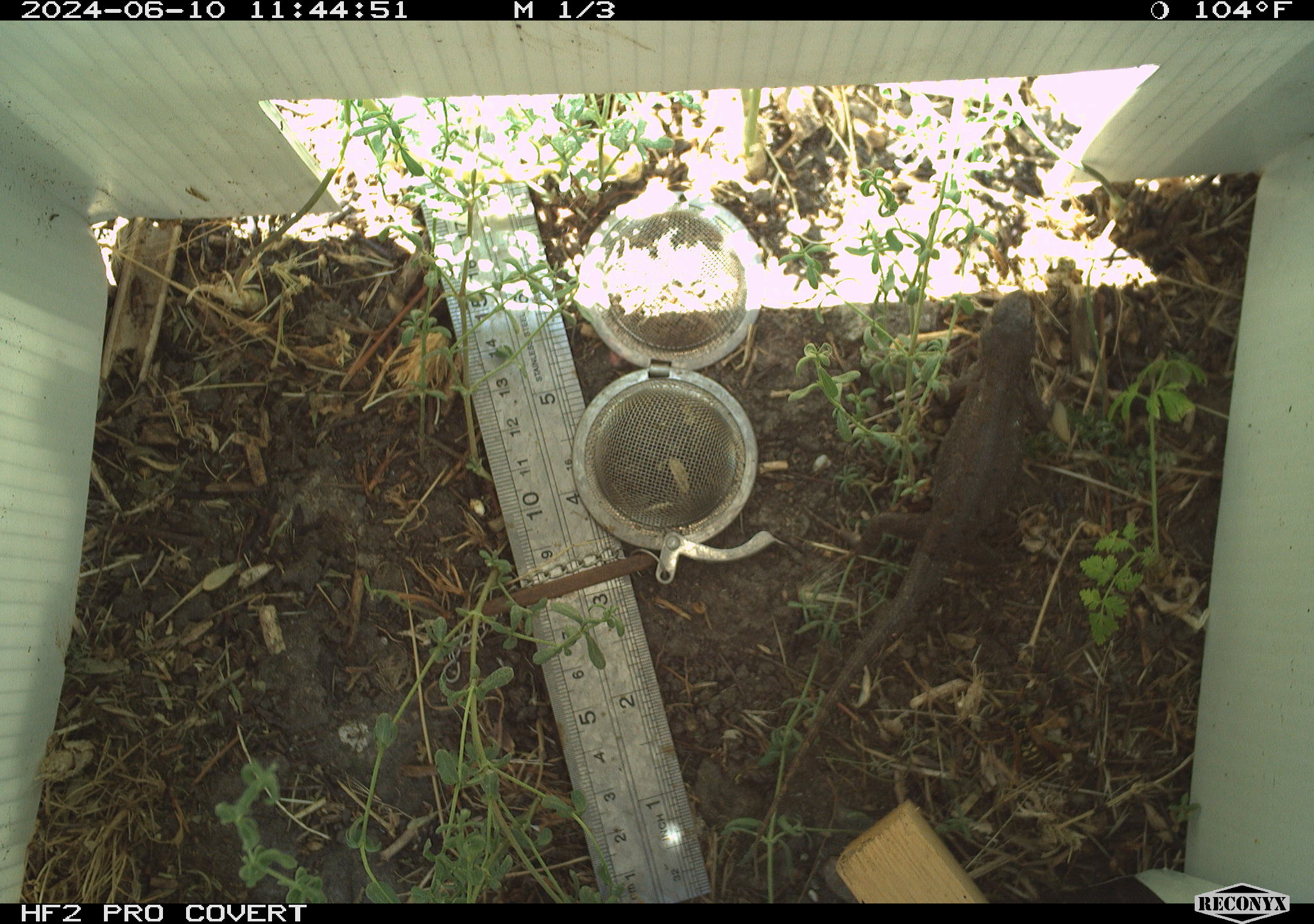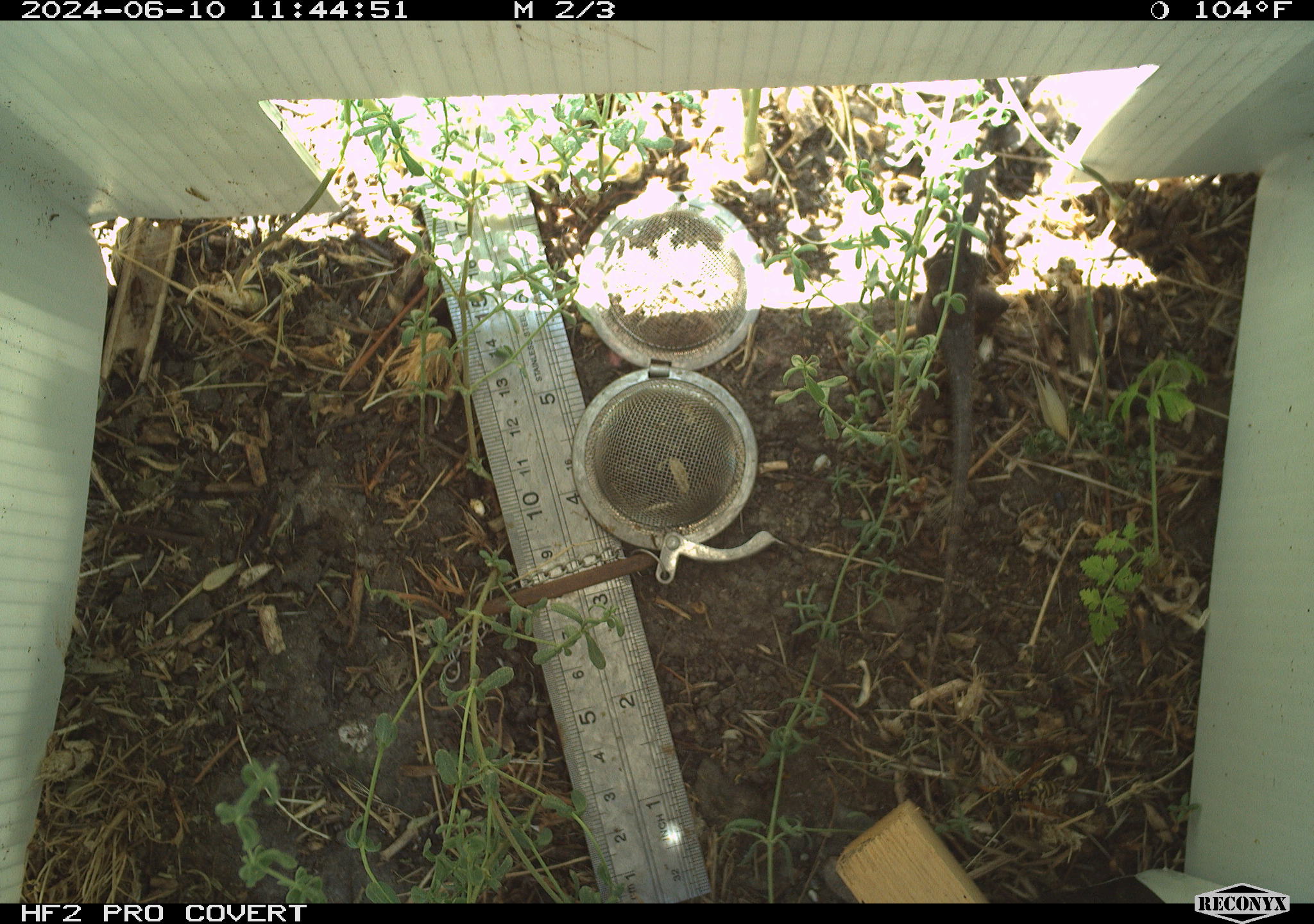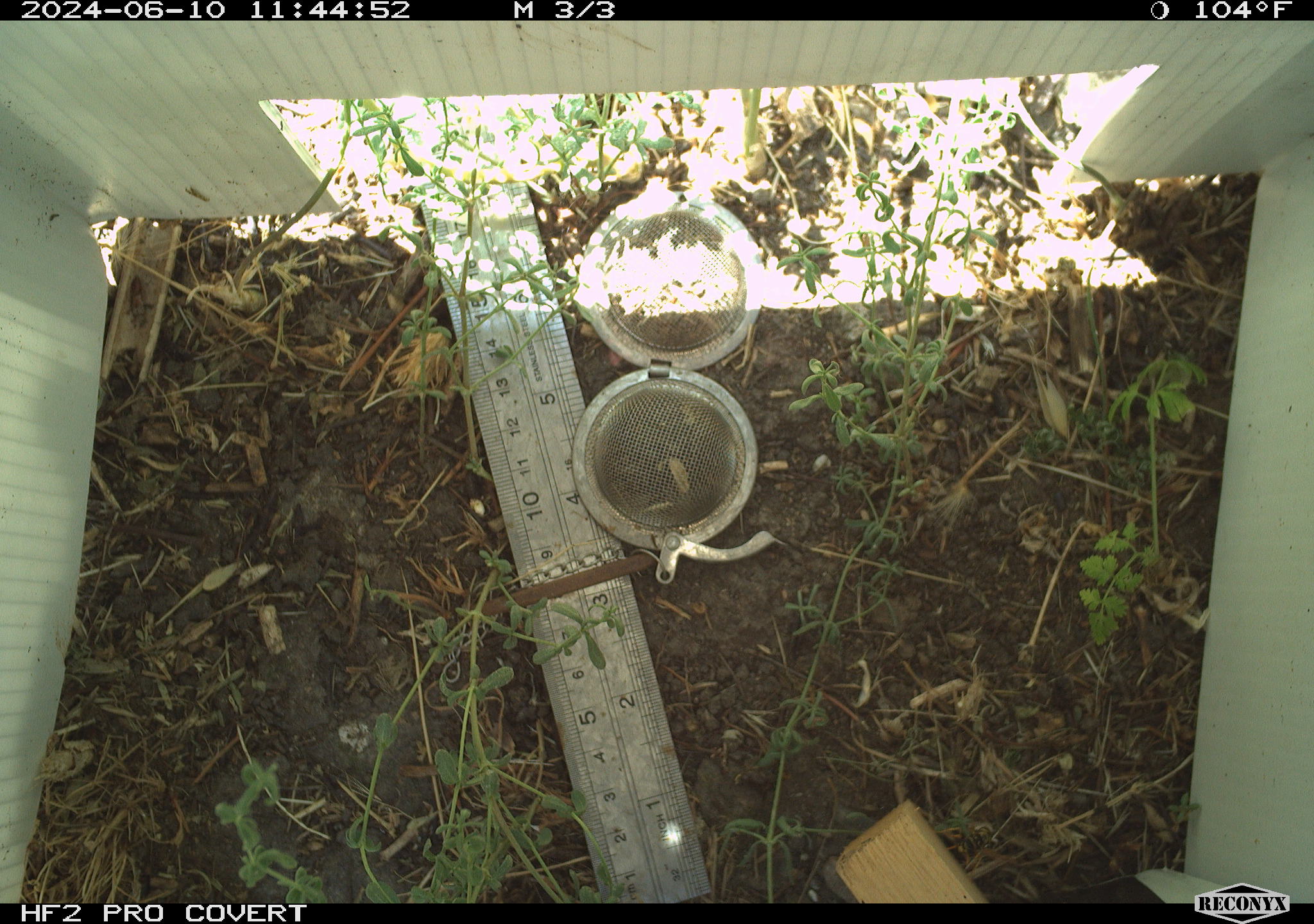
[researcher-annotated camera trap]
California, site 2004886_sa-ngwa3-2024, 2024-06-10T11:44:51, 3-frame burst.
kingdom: Animalia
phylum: Chordata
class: Reptilia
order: Squamata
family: Phrynosomatidae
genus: Sceloporus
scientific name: Sceloporus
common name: spiny lizards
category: sceloporus species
Sceloporus species (spiny lizards) (Sceloporus).